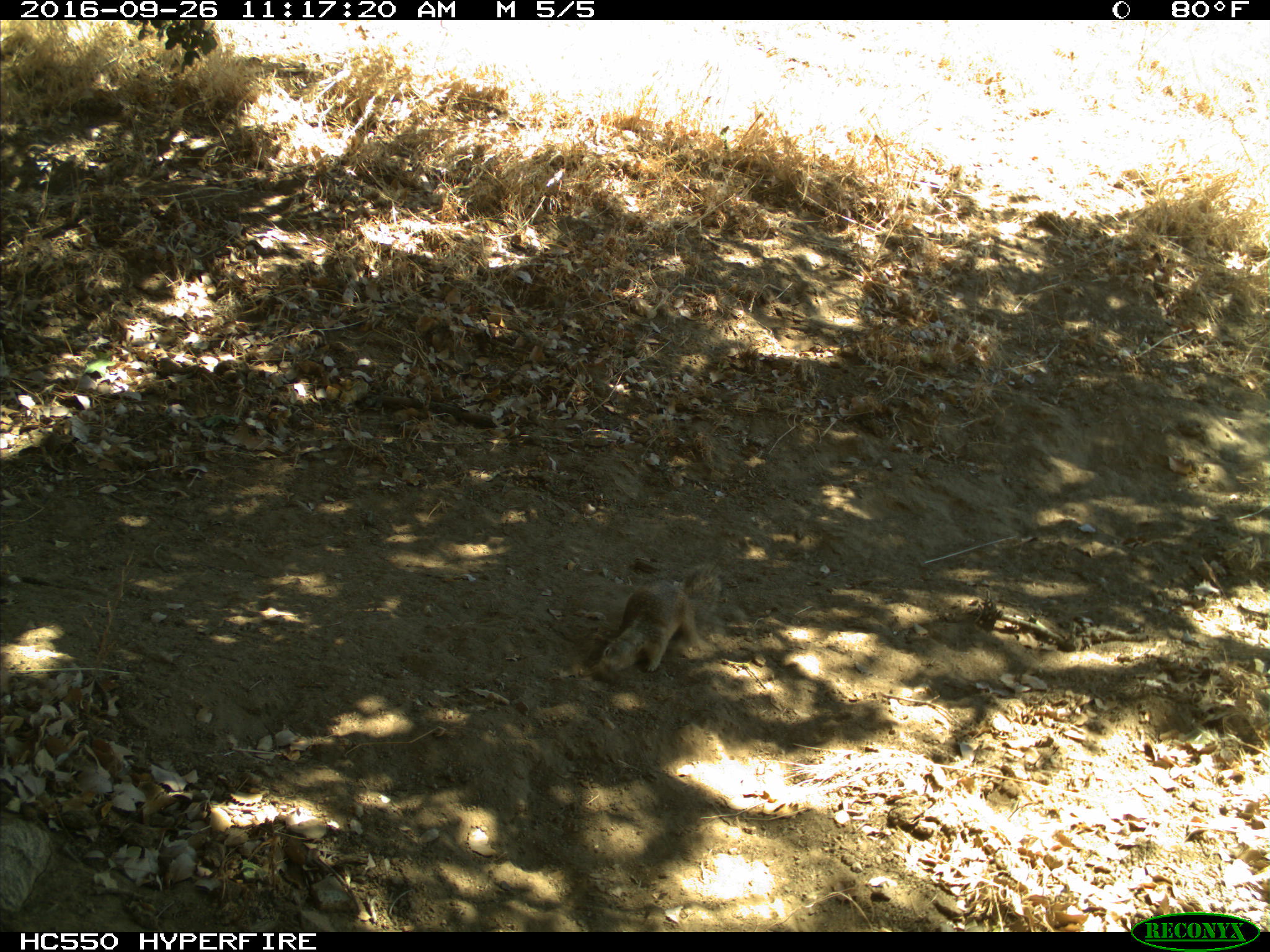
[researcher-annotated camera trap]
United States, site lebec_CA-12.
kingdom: Animalia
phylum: Chordata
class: Mammalia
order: Rodentia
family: Sciuridae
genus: Otospermophilus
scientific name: Otospermophilus beecheyi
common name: california ground squirrel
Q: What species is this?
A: Otospermophilus beecheyi (california ground squirrel).